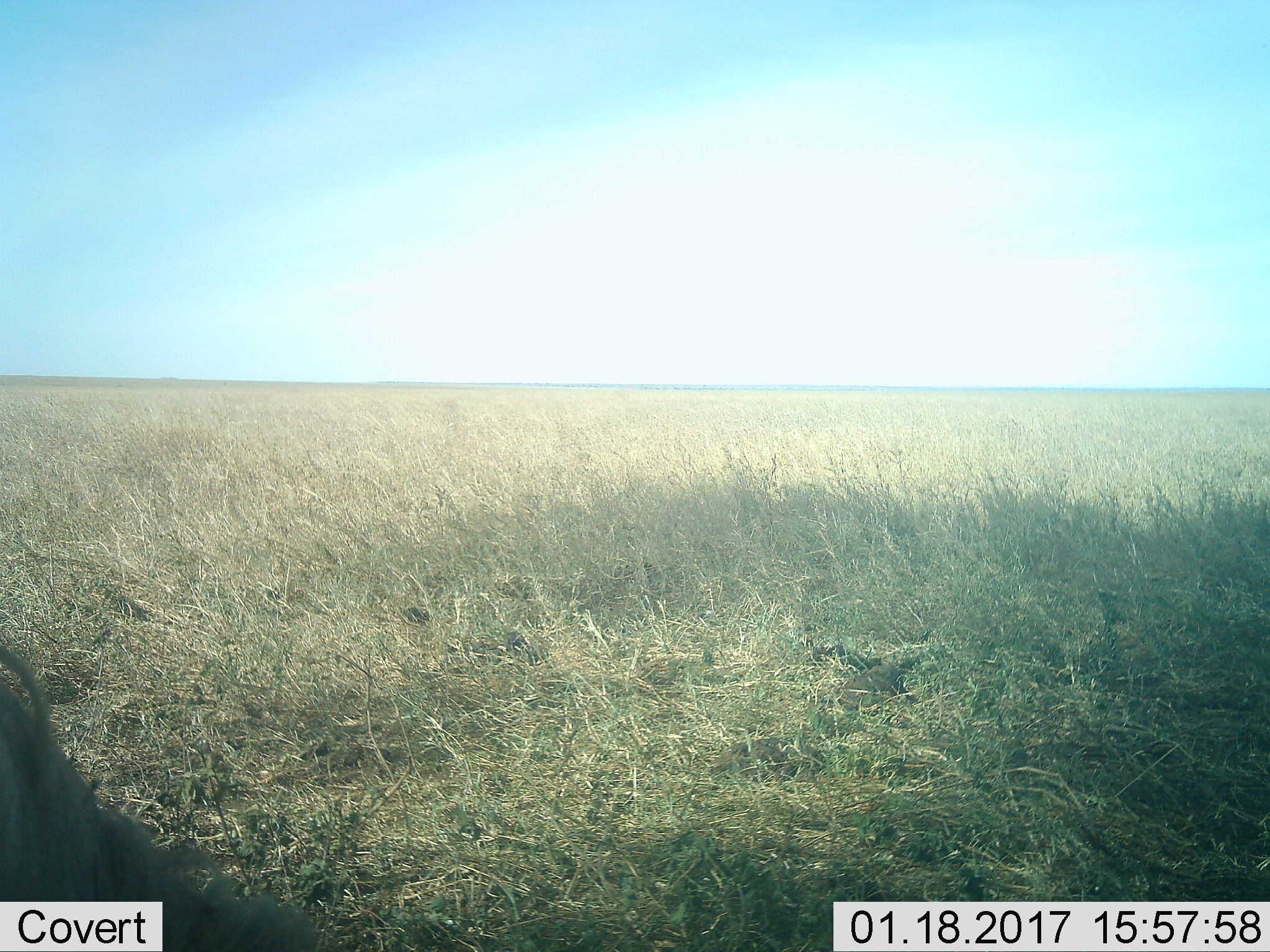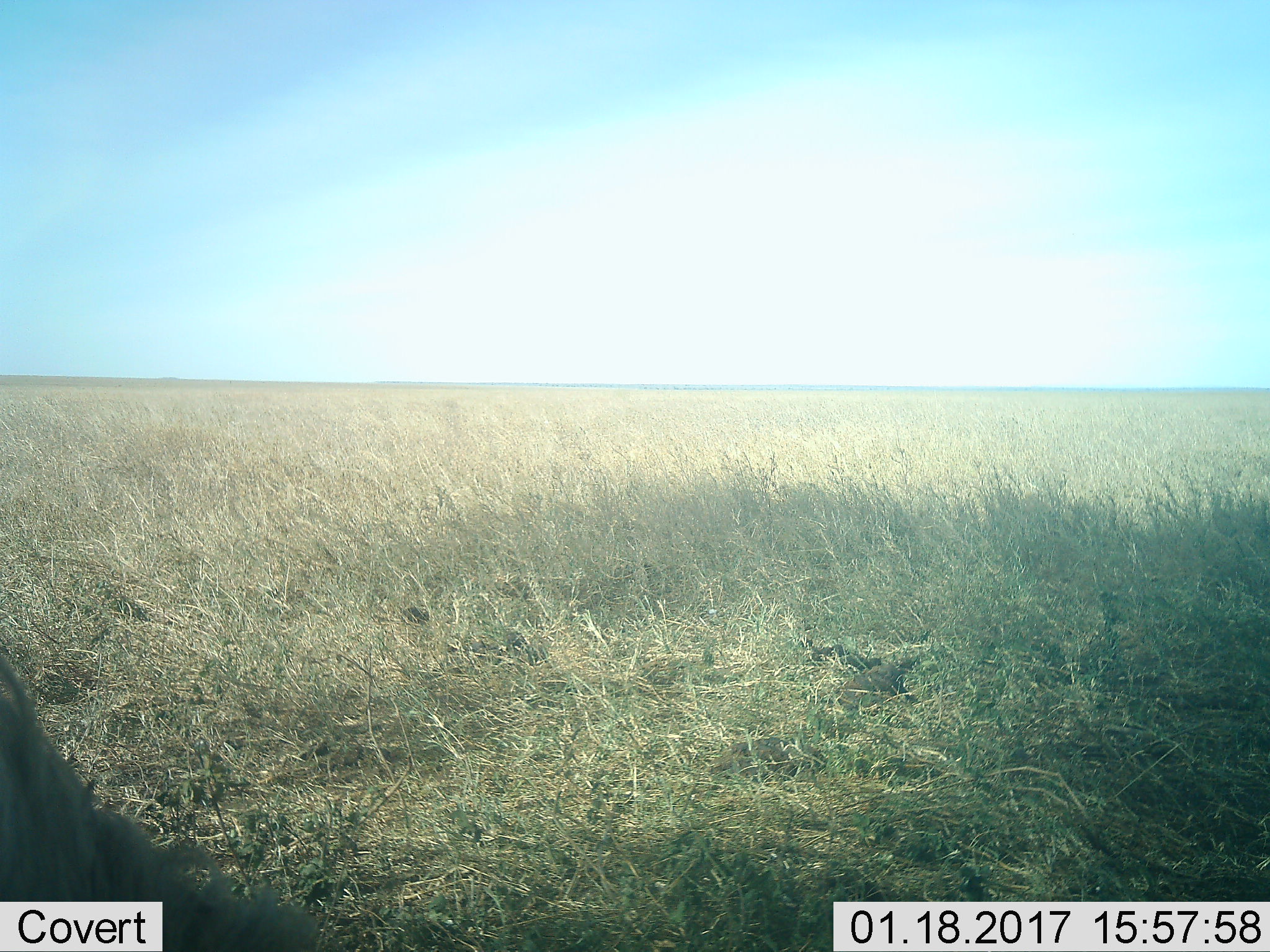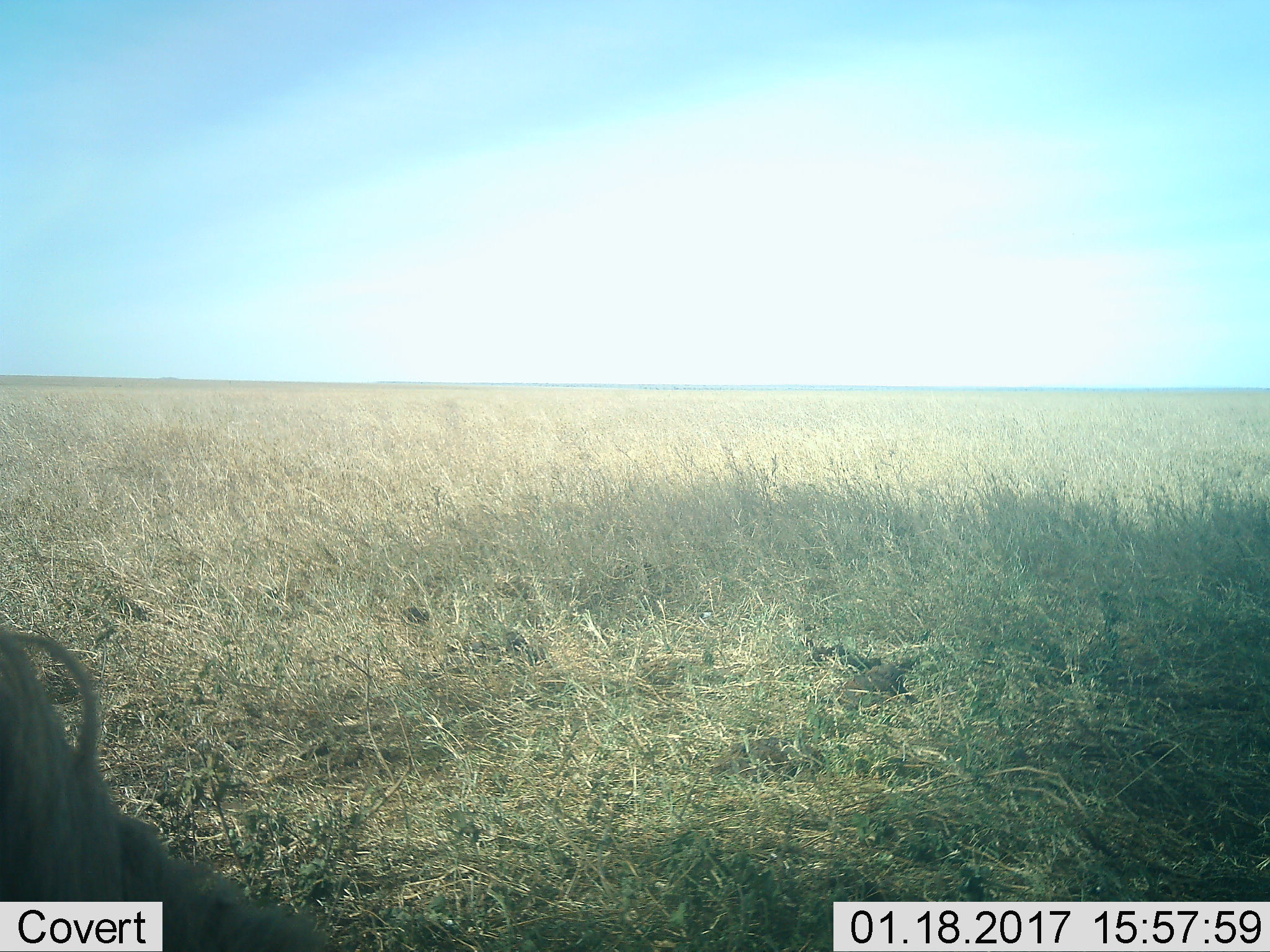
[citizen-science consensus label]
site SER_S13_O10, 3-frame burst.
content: unidentified animal